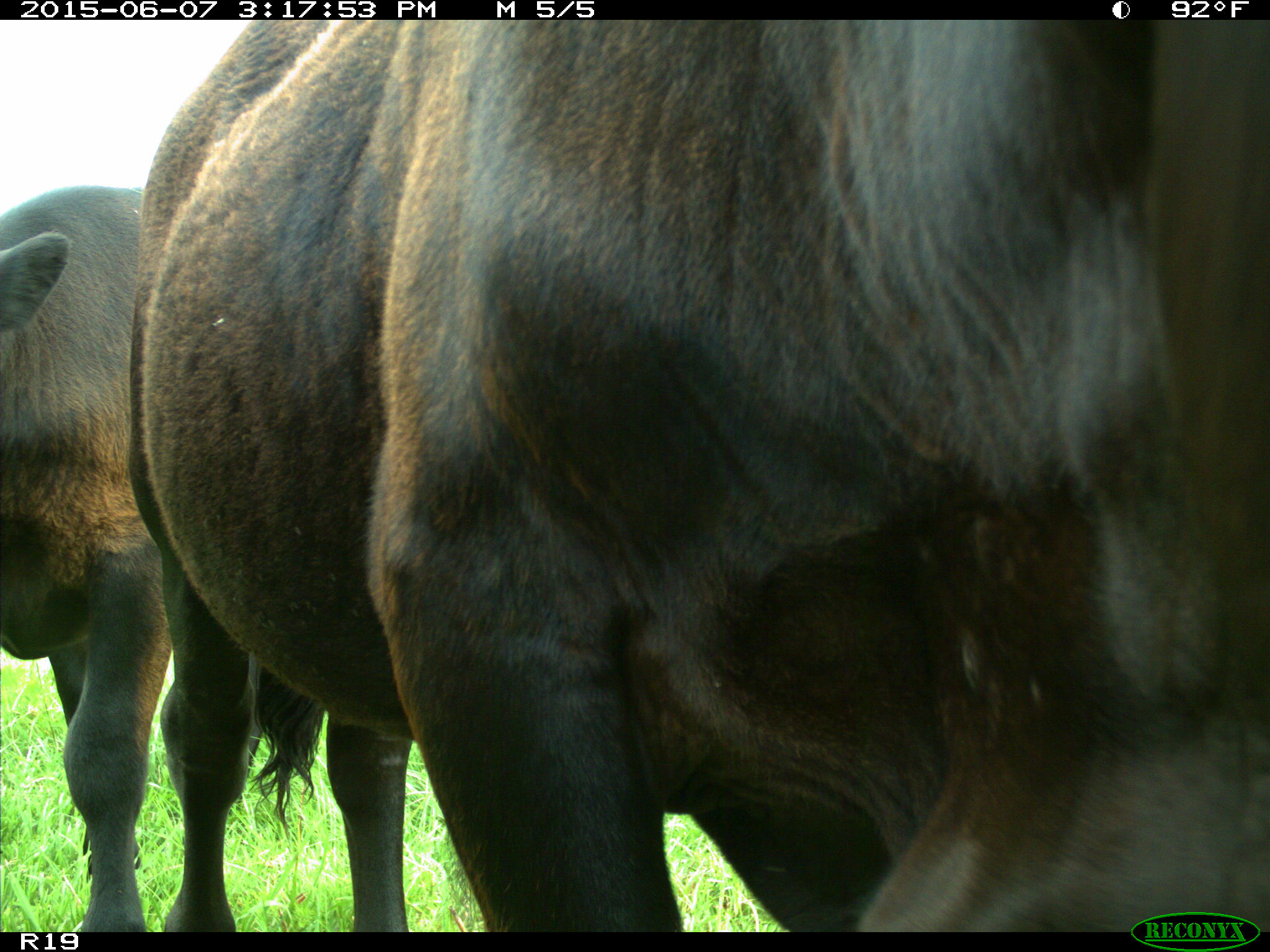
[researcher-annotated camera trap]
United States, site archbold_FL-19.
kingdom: Animalia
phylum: Chordata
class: Mammalia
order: Artiodactyla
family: Bovidae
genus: Bos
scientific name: Bos taurus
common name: domestic cow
Bos taurus (domestic cow).